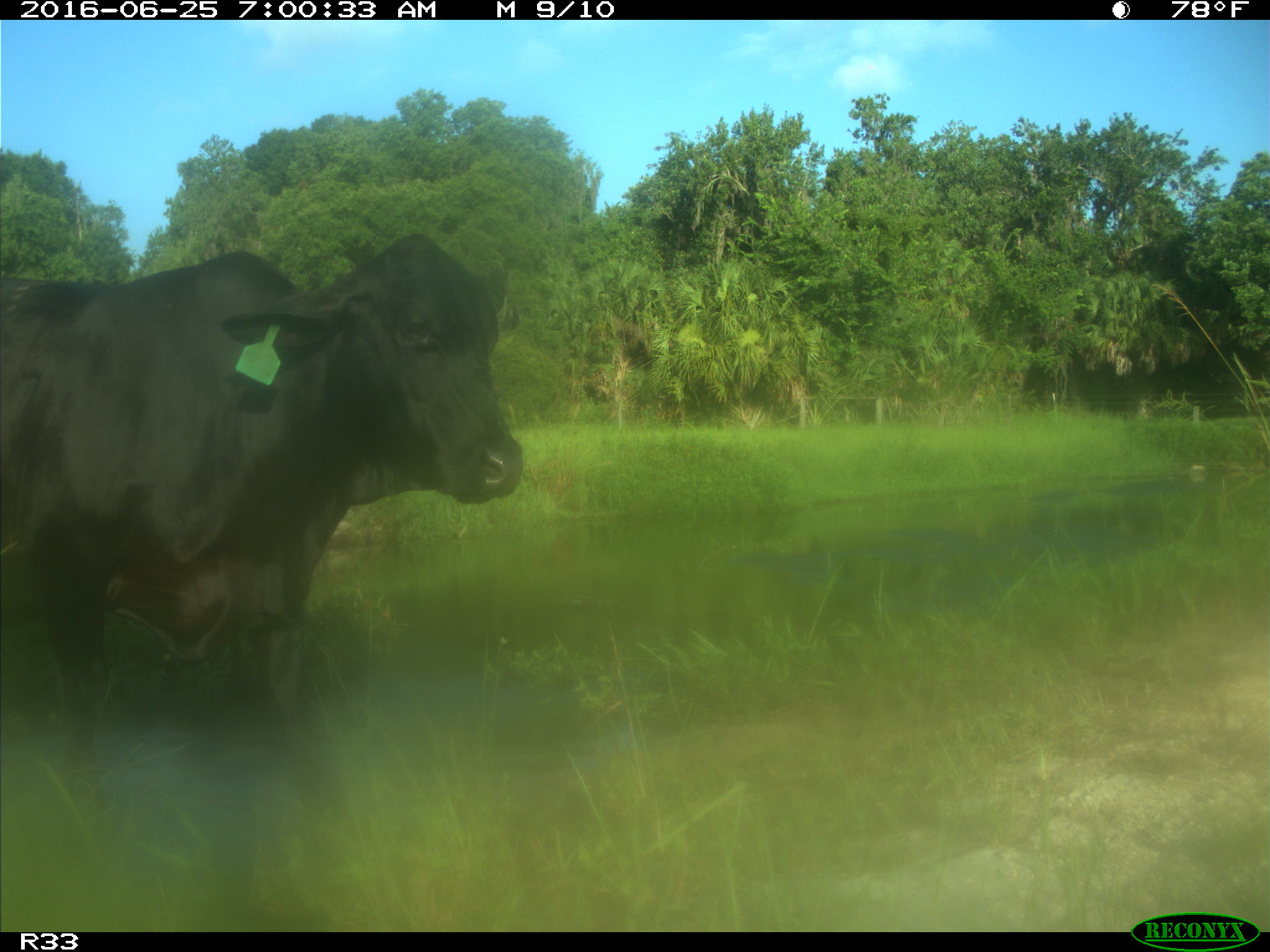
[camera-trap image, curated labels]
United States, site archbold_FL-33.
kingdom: Animalia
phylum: Chordata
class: Mammalia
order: Artiodactyla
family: Bovidae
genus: Bos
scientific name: Bos taurus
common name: domestic cow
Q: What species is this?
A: Bos taurus (domestic cow).